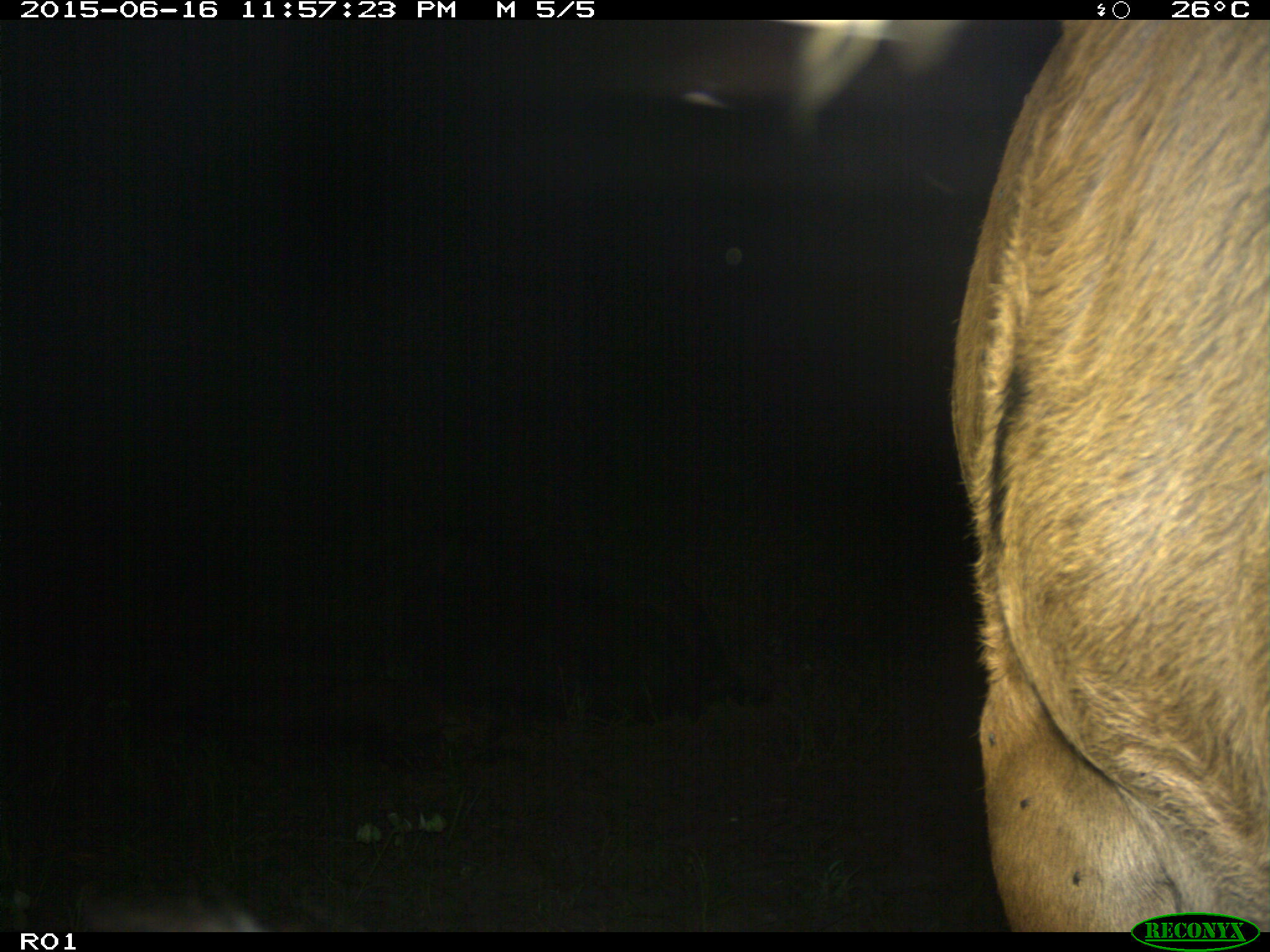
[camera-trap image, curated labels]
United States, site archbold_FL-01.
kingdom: Animalia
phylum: Chordata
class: Mammalia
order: Artiodactyla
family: Bovidae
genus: Bos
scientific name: Bos taurus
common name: domestic cow